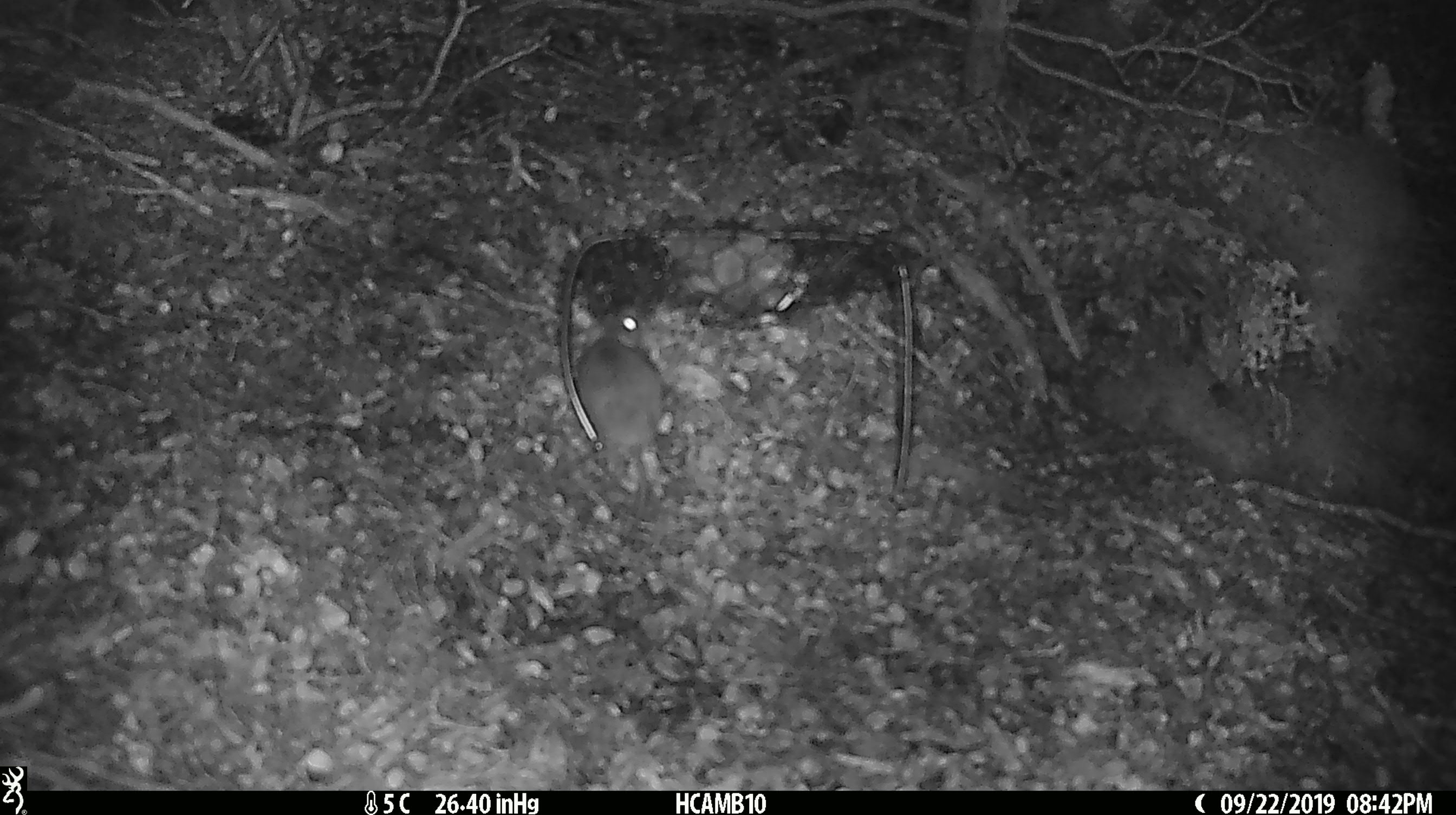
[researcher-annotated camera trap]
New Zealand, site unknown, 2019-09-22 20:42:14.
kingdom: Animalia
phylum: Chordata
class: Mammalia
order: Rodentia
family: Muridae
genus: Mus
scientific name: Mus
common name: mouse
Mouse (Mus).